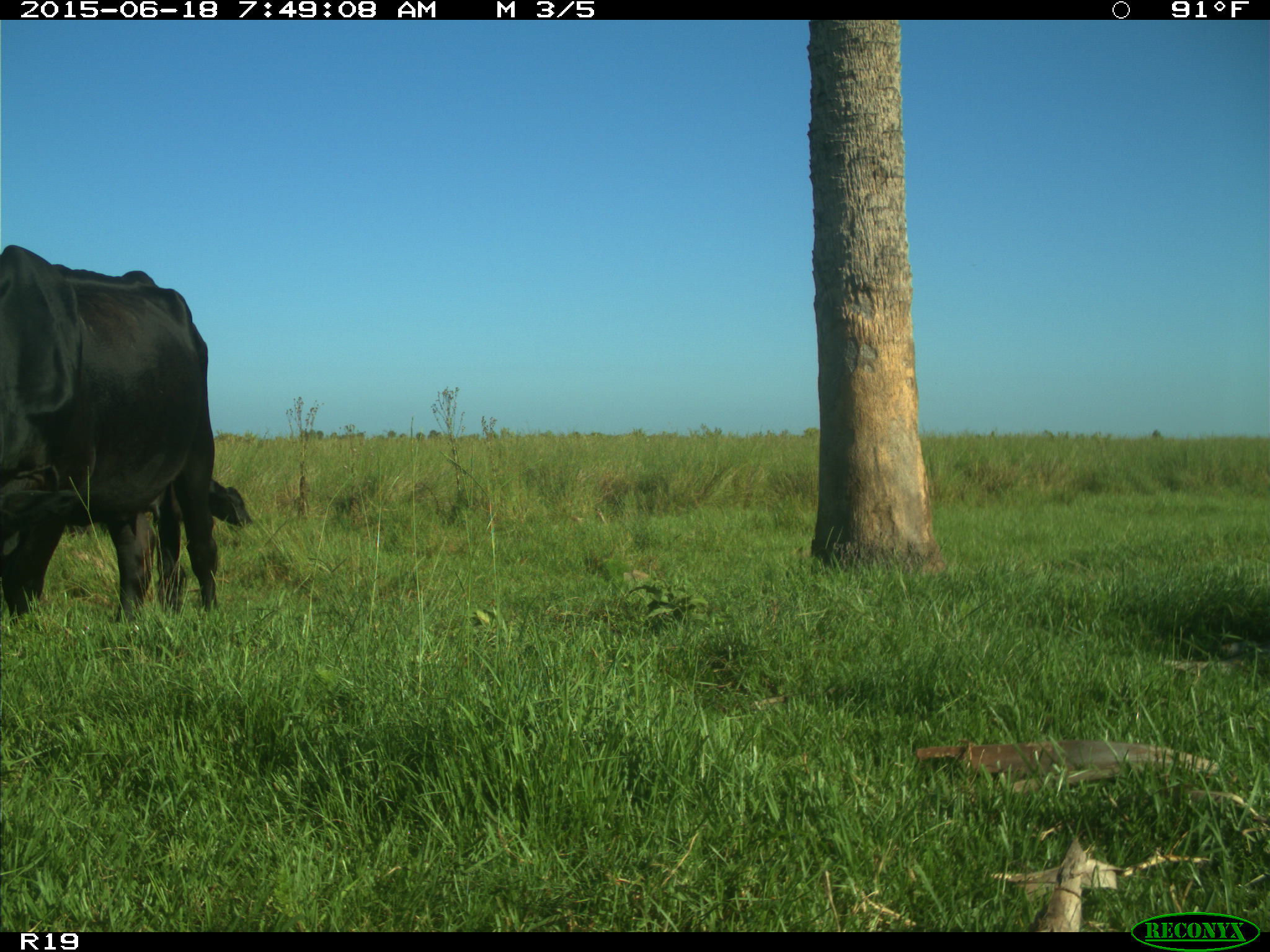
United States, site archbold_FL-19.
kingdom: Animalia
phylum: Chordata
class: Mammalia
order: Artiodactyla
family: Bovidae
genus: Bos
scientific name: Bos taurus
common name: domestic cow